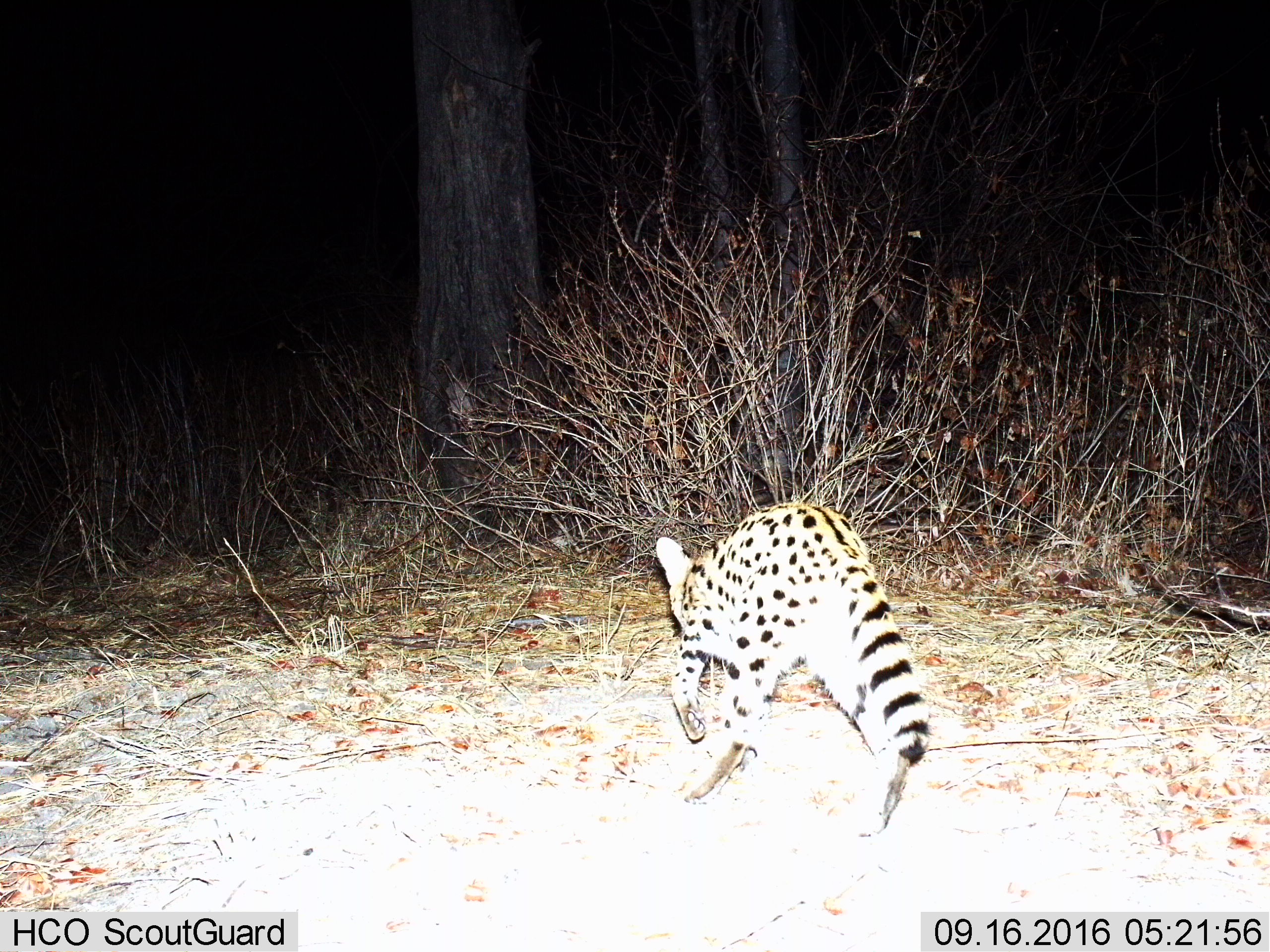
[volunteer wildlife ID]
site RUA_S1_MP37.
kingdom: Animalia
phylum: Chordata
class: Mammalia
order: Carnivora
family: Viverridae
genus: Genetta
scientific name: Genetta genetta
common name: small-spotted genet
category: genetcommonsmallspotted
Genetcommonsmallspotted (small-spotted genet) (Genetta genetta), count 1. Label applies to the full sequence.